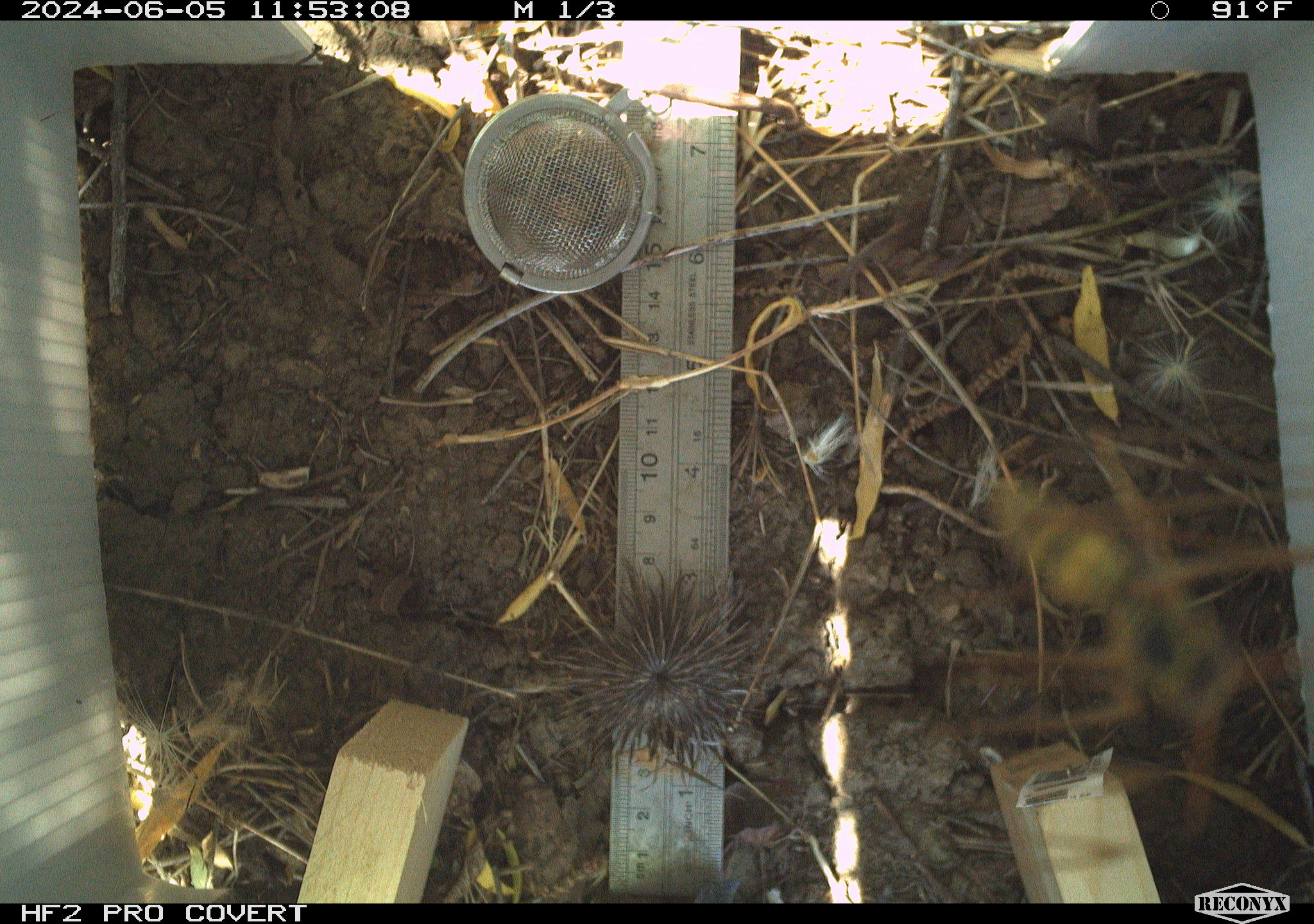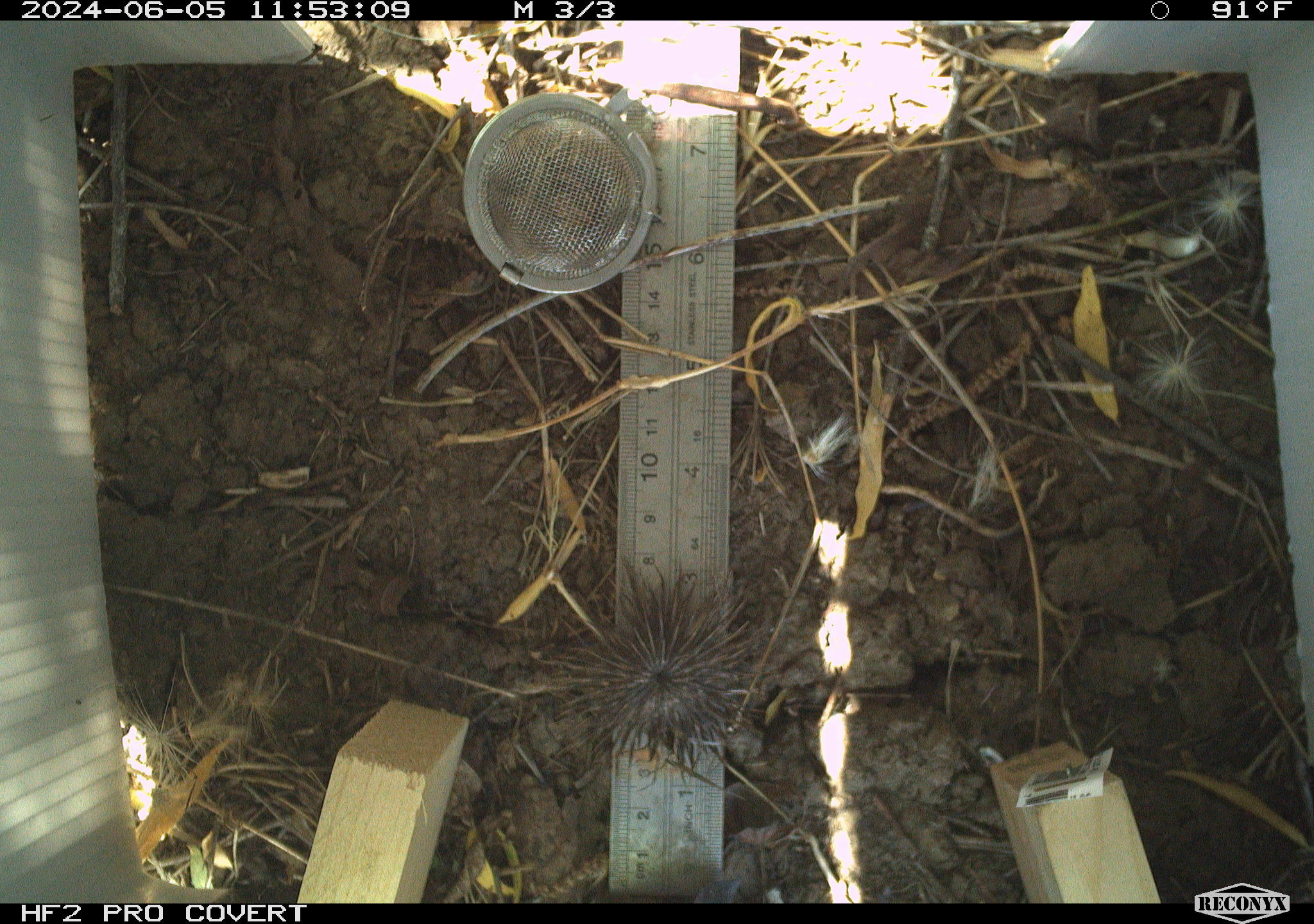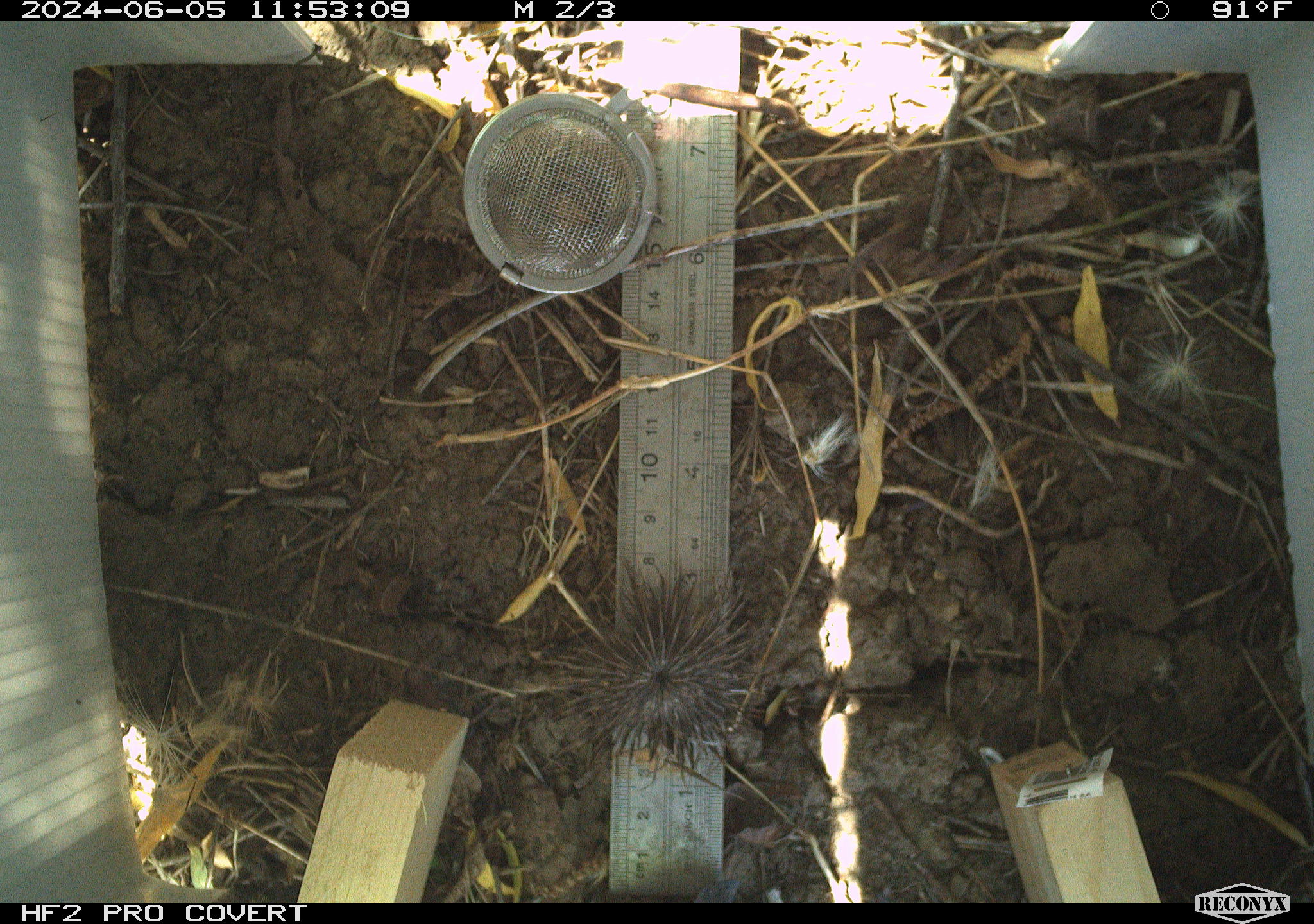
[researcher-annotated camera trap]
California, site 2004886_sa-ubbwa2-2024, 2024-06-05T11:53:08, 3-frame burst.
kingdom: Animalia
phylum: Arthropoda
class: Insecta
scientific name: Insecta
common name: insect